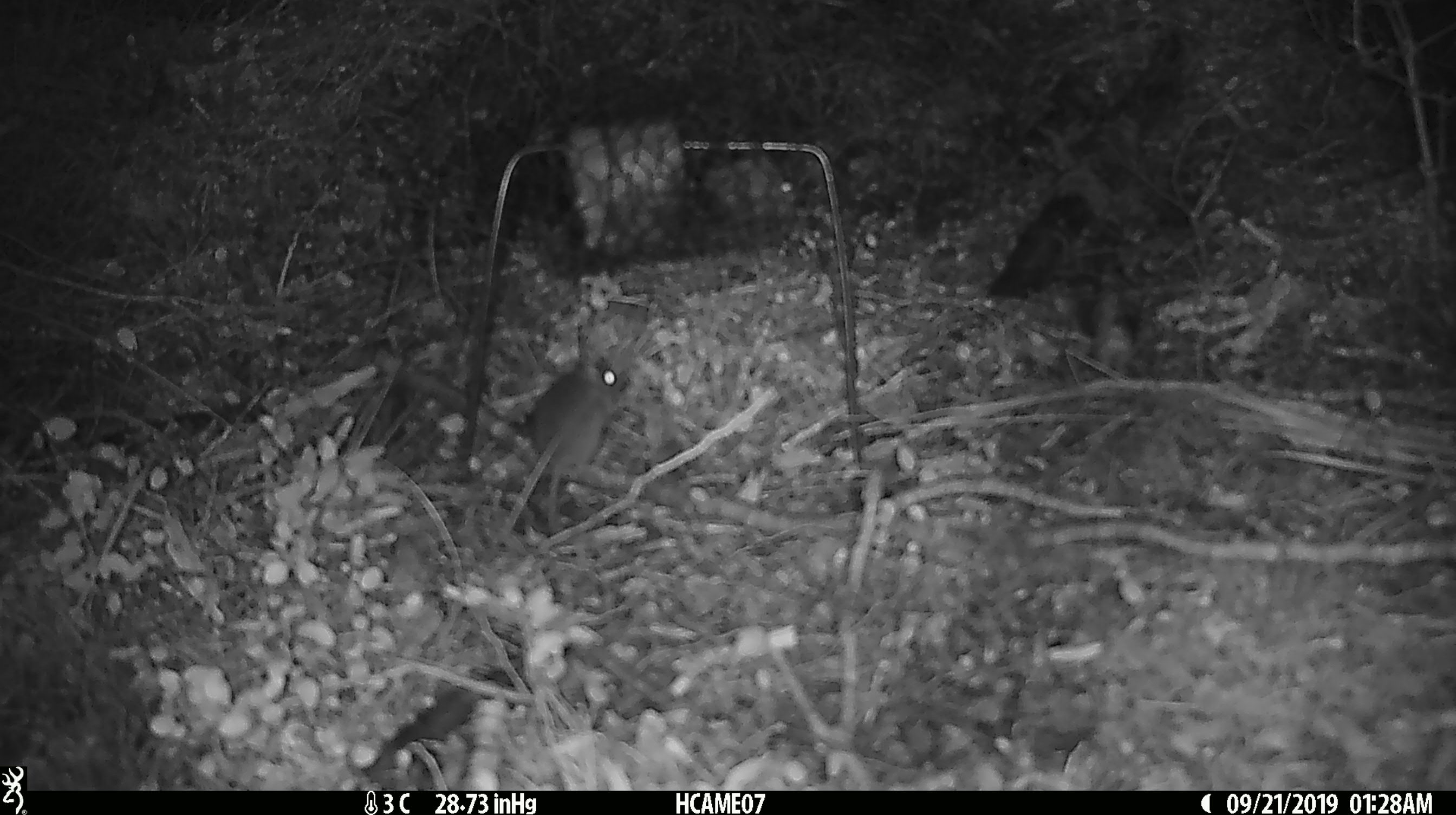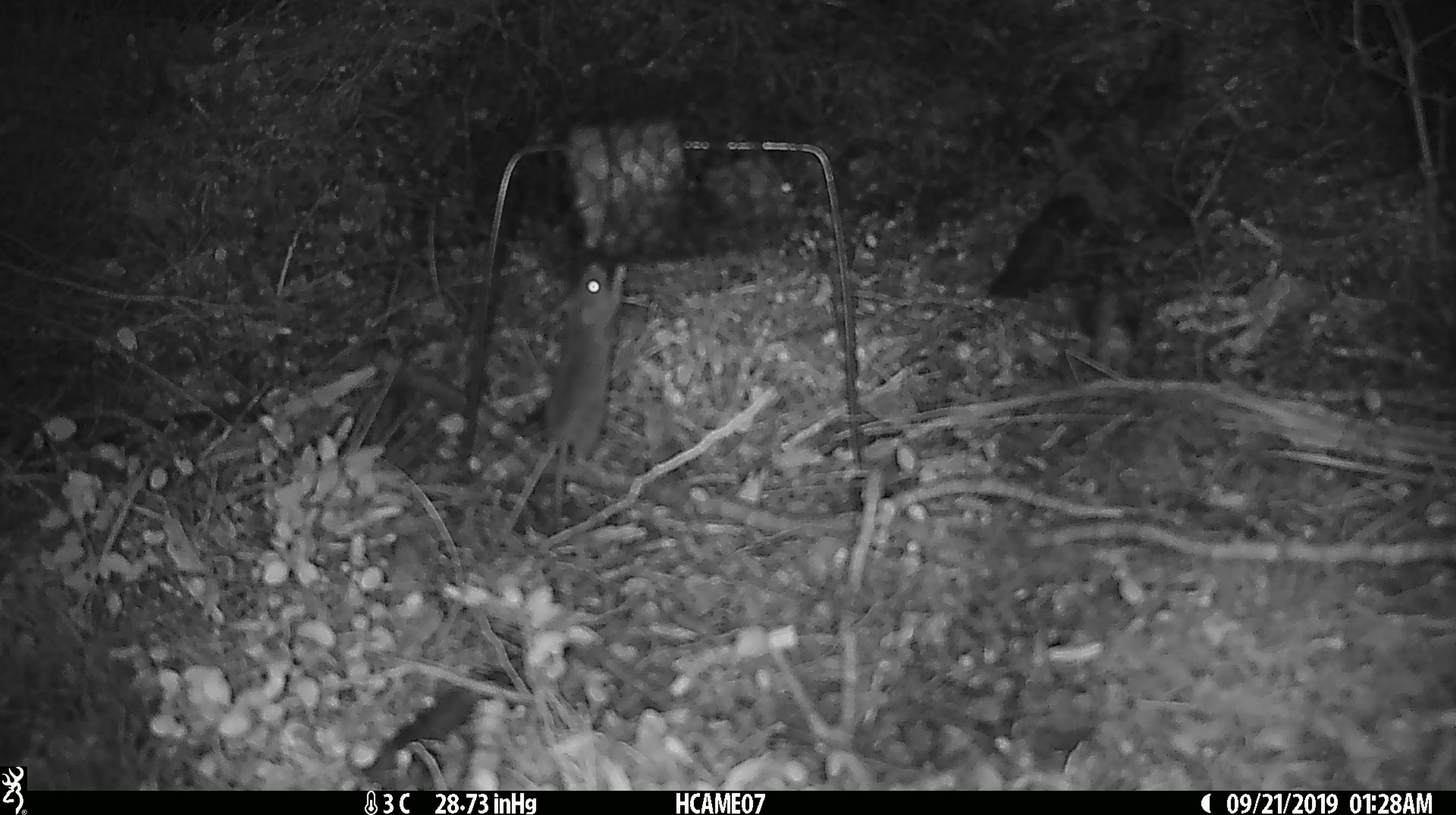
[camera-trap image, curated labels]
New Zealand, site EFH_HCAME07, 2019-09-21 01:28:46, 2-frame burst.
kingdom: Animalia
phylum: Chordata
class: Mammalia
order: Rodentia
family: Muridae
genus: Mus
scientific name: Mus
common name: mouse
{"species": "mouse (Mus)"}